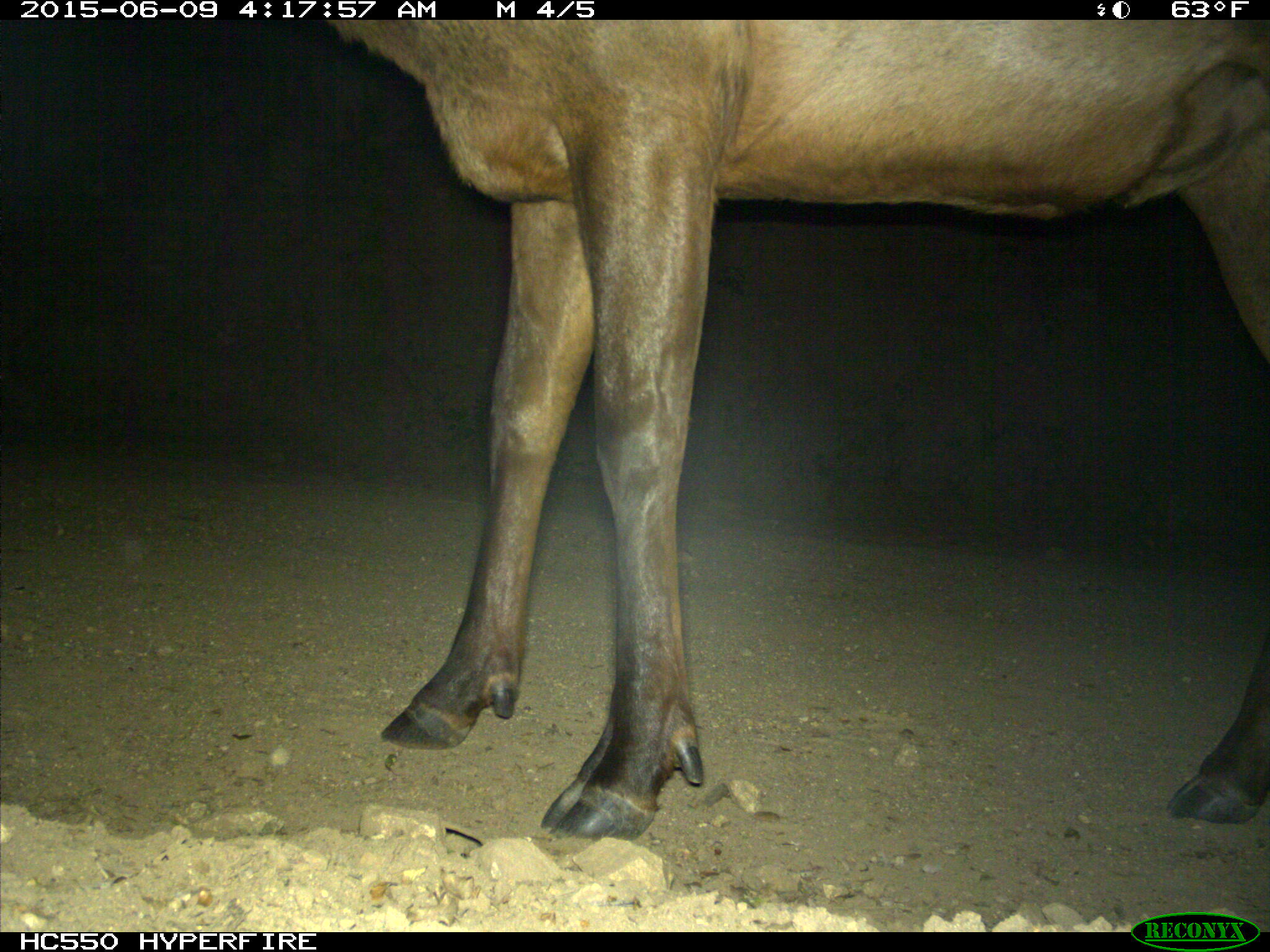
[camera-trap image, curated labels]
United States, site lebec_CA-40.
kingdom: Animalia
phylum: Chordata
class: Mammalia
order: Artiodactyla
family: Cervidae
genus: Cervus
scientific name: Cervus canadensis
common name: elk